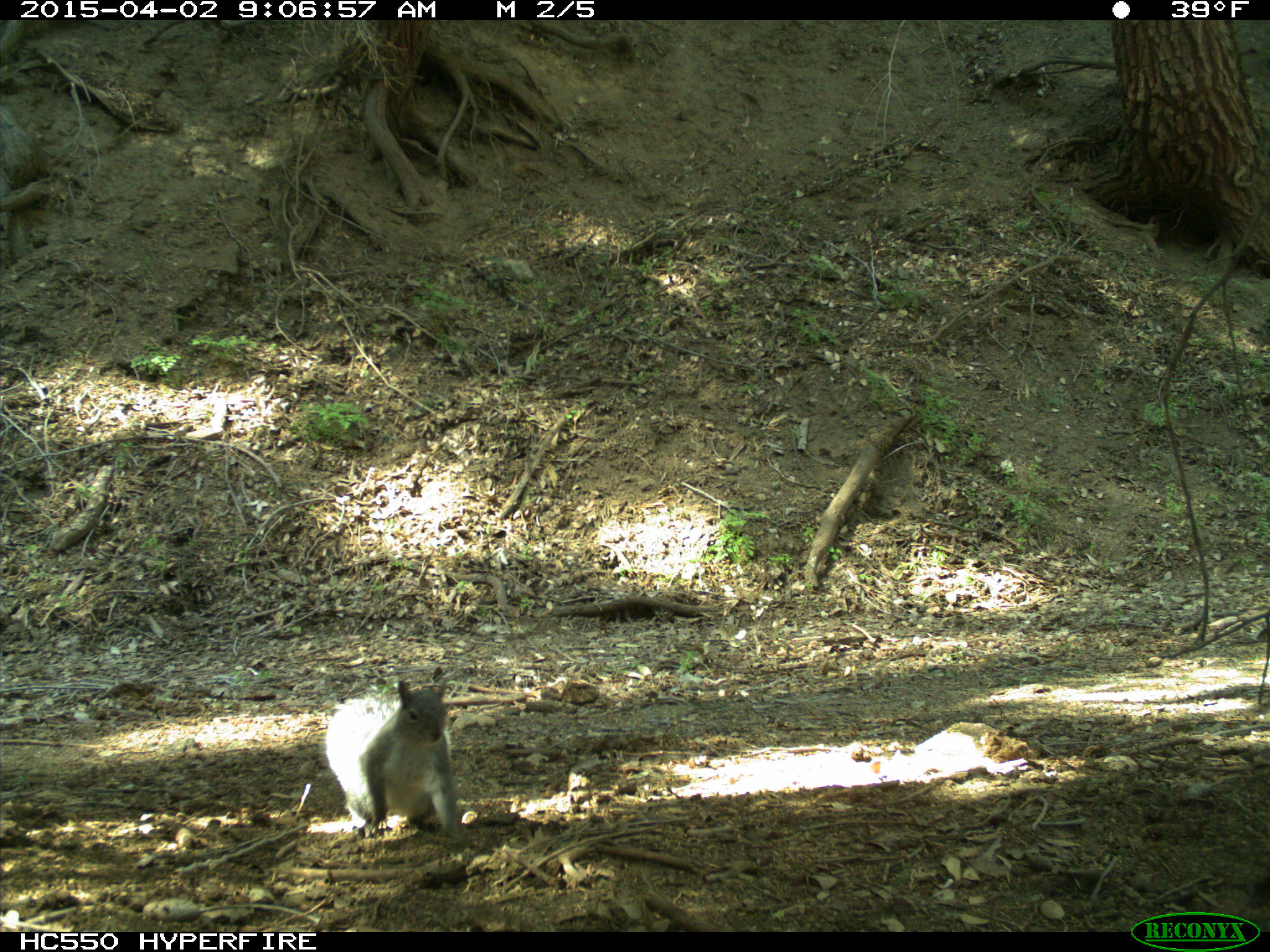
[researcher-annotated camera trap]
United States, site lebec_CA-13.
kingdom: Animalia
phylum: Chordata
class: Mammalia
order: Rodentia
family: Sciuridae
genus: Sciurus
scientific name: Sciurus carolinensis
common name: eastern gray squirrel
Sciurus carolinensis (eastern gray squirrel).